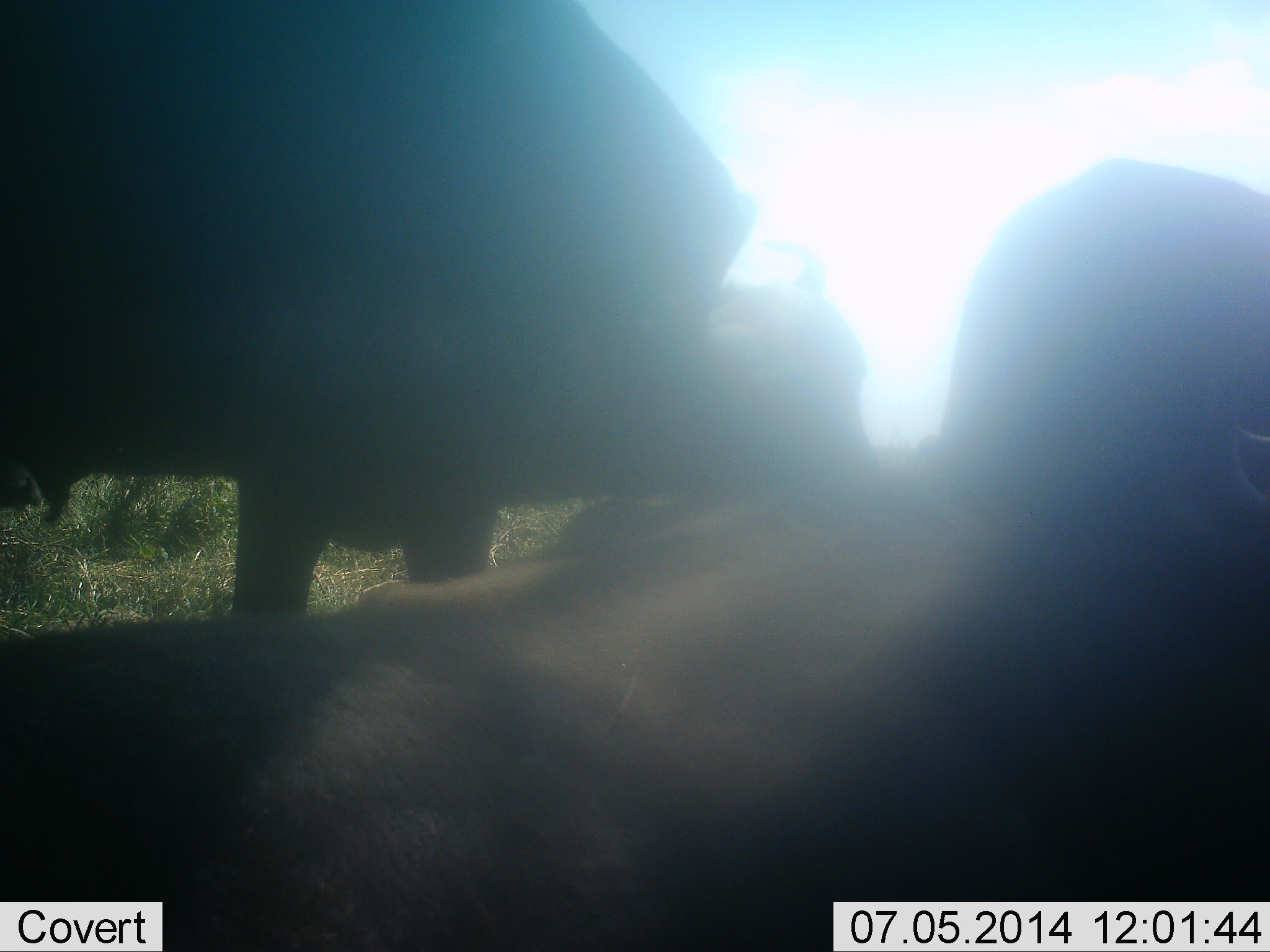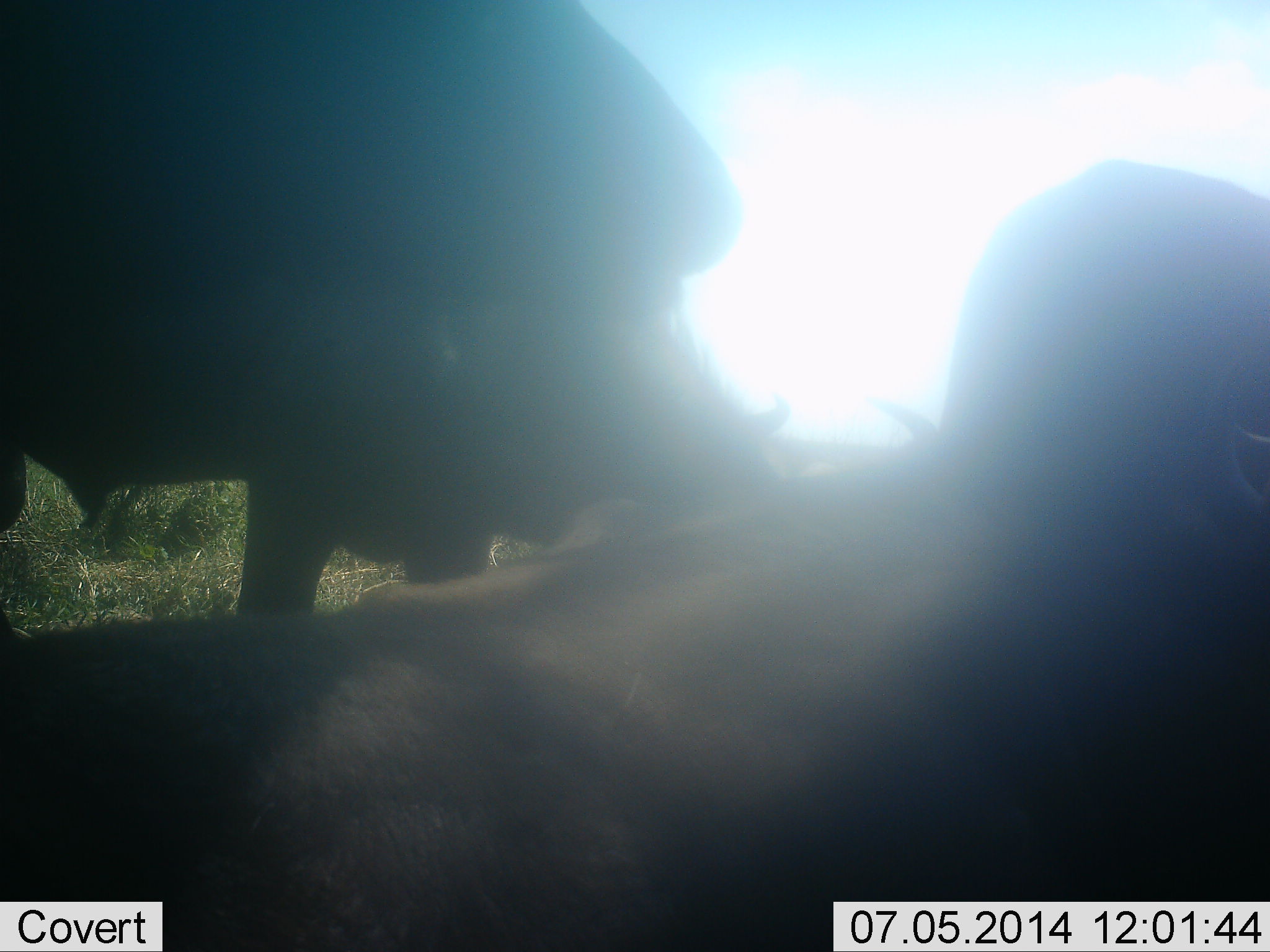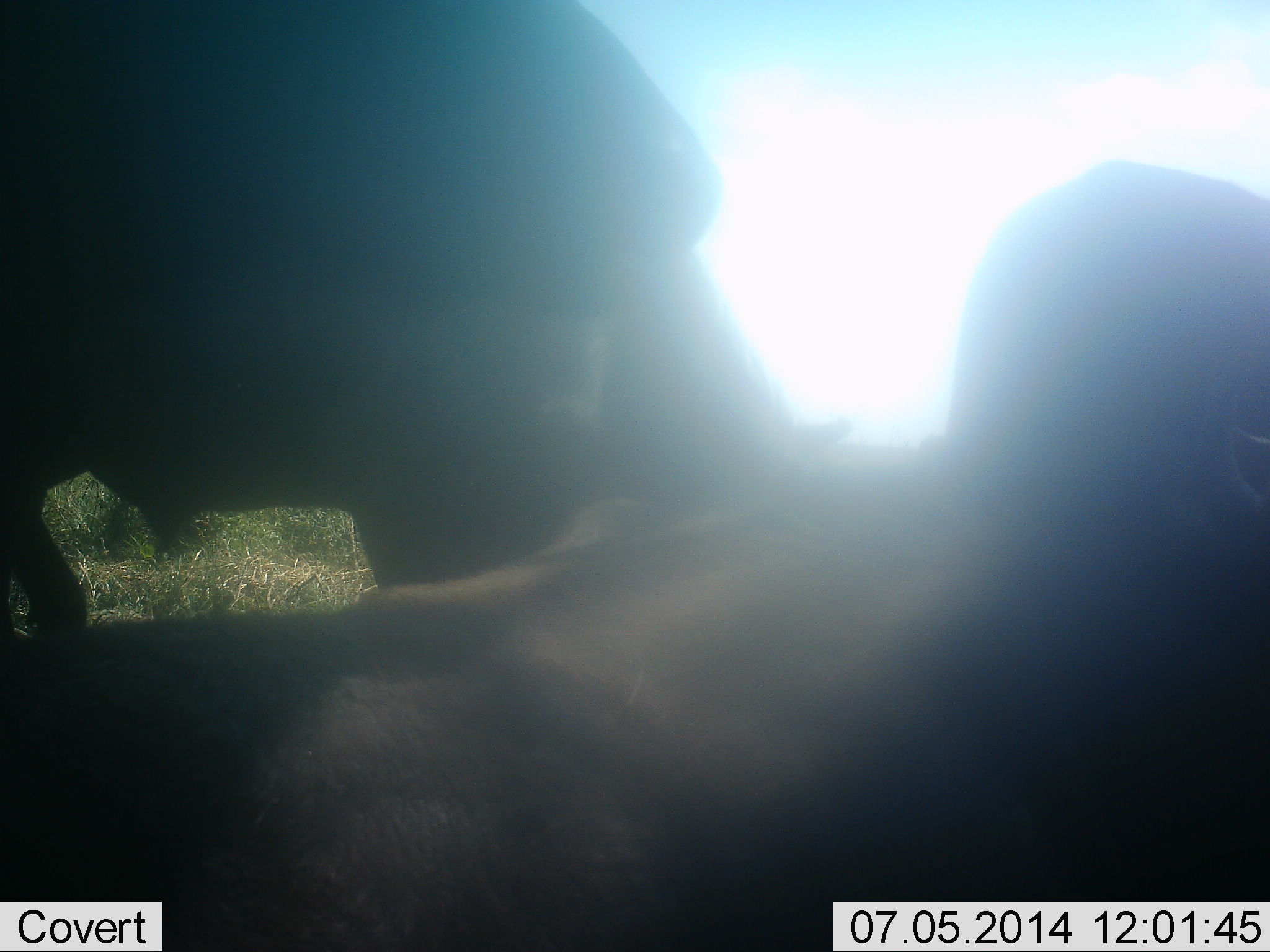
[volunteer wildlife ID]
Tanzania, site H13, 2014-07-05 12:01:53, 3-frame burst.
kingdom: Animalia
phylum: Chordata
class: Mammalia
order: Artiodactyla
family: Bovidae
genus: Syncerus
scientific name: Syncerus caffer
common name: cape buffalo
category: buffalo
Buffalo (cape buffalo) (Syncerus caffer), count 2. Behavior (volunteer vote fractions): standing 40%, resting 60%, moving 0%, interacting 0%. Young present (vote fraction): 0%. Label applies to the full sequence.